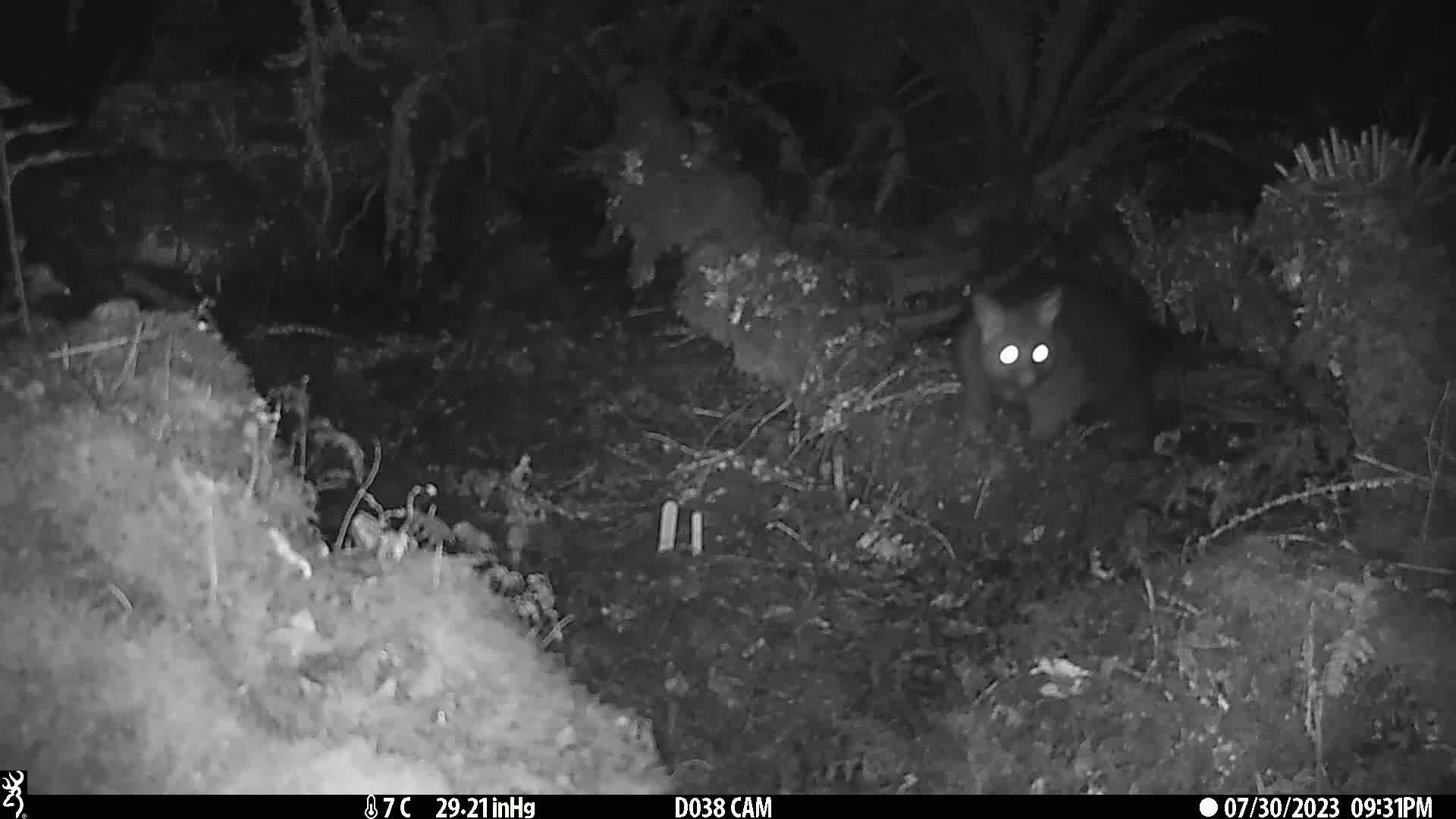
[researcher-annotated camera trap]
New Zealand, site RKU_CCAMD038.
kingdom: Animalia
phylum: Chordata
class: Mammalia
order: Diprotodontia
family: Phalangeridae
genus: Trichosurus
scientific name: Trichosurus vulpecula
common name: common brushtail possum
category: possum